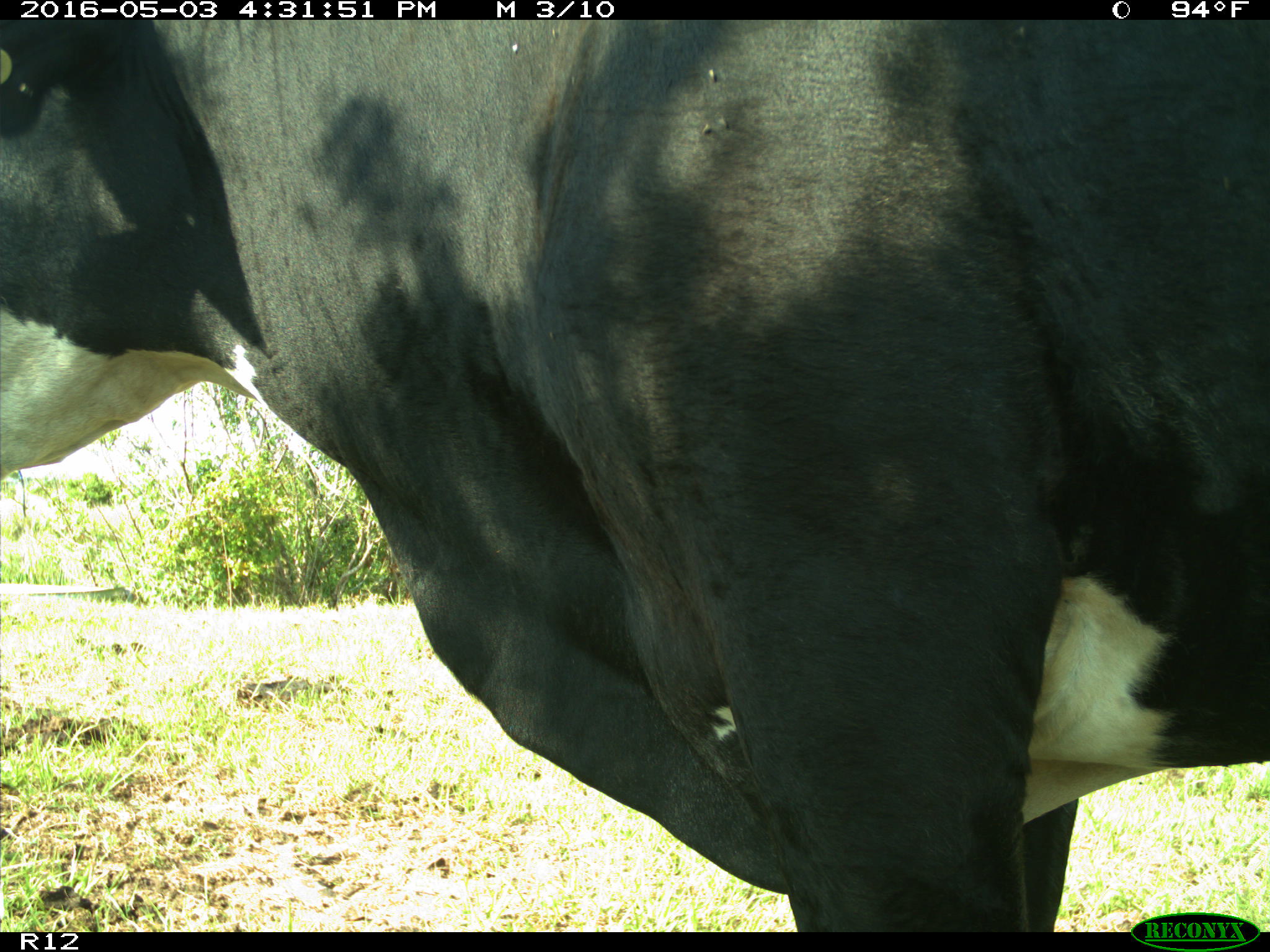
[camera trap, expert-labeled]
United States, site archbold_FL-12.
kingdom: Animalia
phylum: Chordata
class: Mammalia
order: Artiodactyla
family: Bovidae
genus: Bos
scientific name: Bos taurus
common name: domestic cow